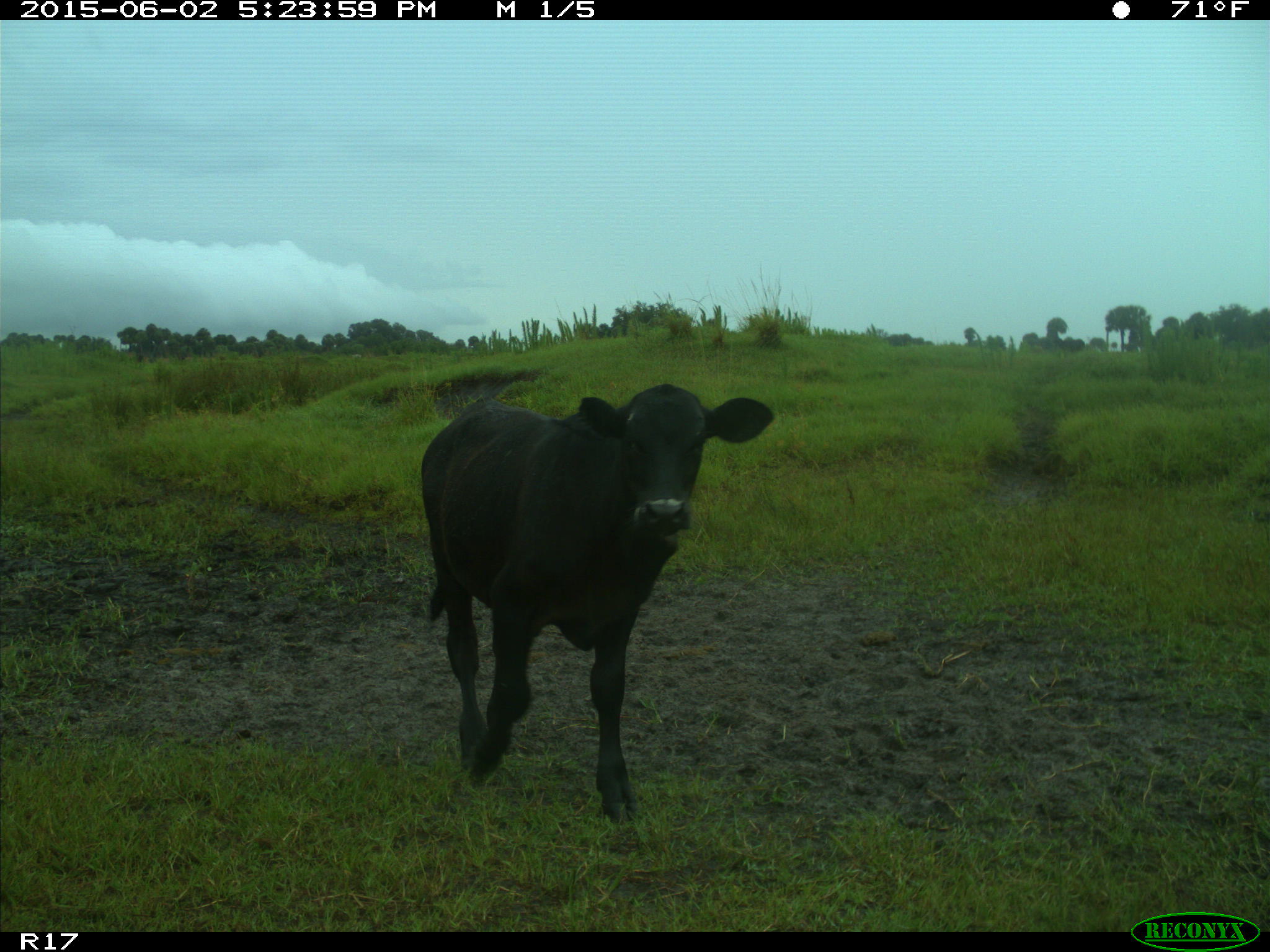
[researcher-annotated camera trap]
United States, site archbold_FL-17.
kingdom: Animalia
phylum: Chordata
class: Mammalia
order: Artiodactyla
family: Bovidae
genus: Bos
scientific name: Bos taurus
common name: domestic cow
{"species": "Bos taurus (domestic cow)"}